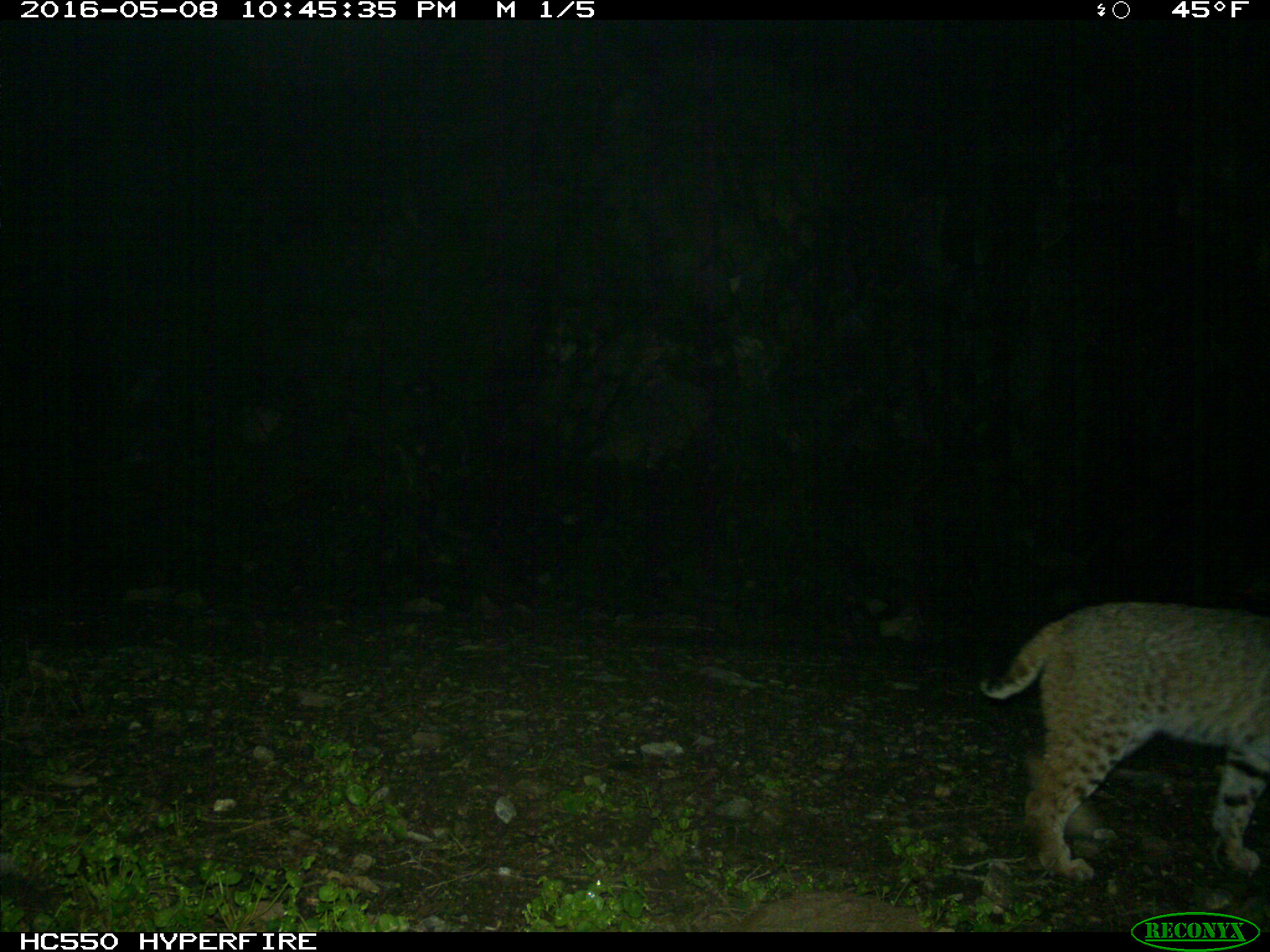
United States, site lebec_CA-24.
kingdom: Animalia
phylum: Chordata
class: Mammalia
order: Carnivora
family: Felidae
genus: Lynx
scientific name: Lynx rufus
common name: bobcat